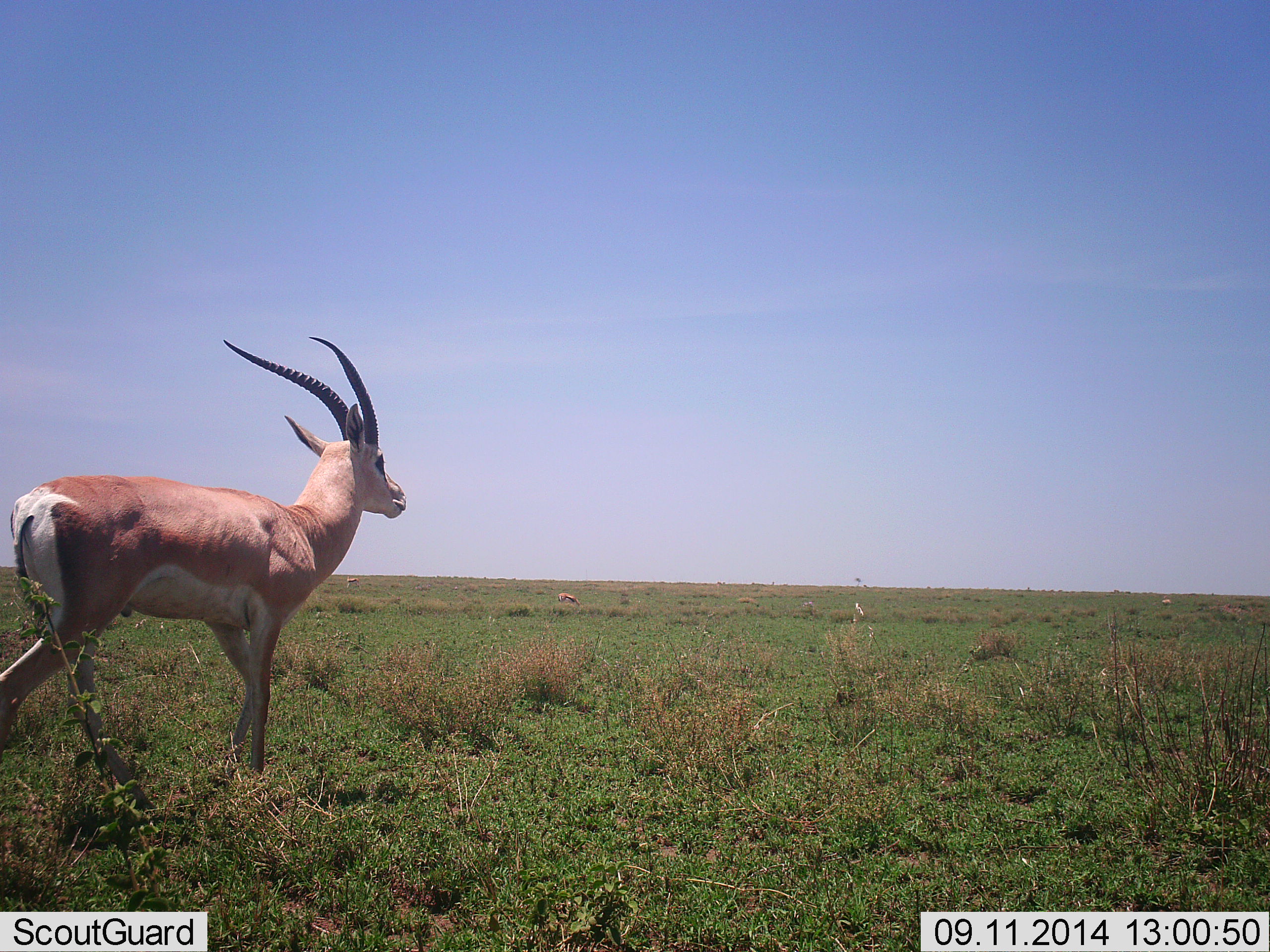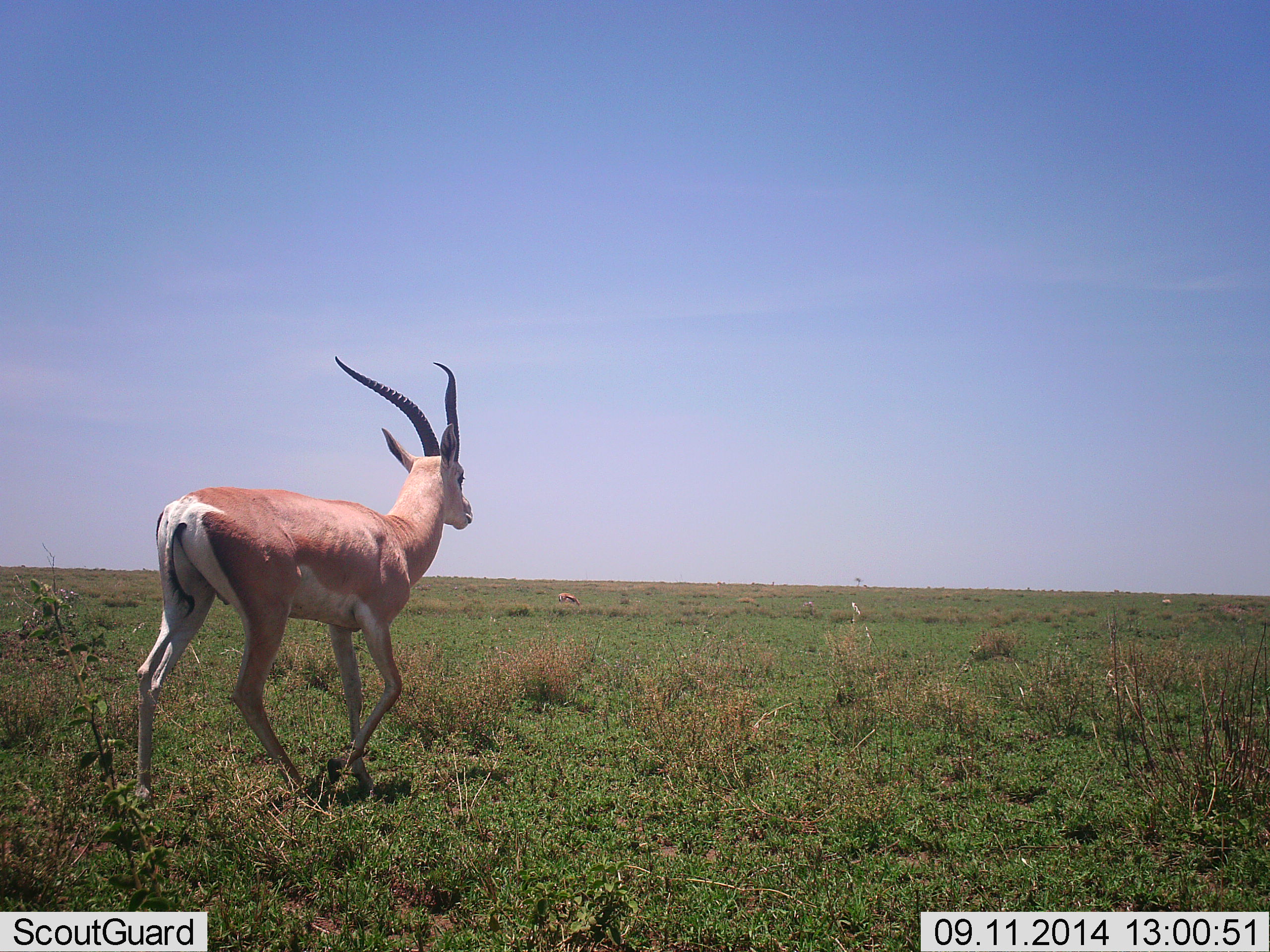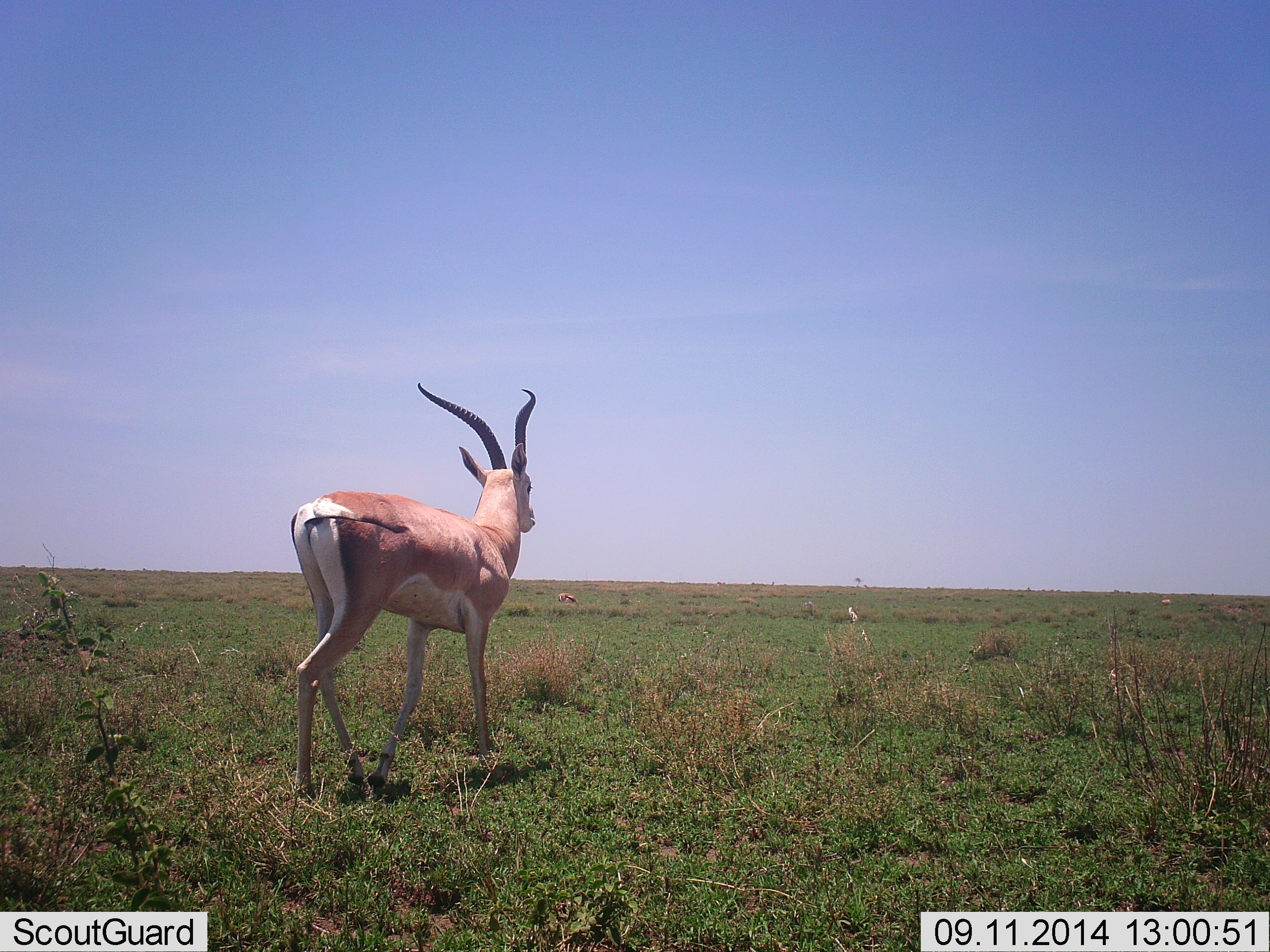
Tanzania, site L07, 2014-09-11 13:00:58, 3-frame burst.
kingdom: Animalia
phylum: Chordata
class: Mammalia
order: Artiodactyla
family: Bovidae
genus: Nanger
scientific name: Nanger granti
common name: grant's gazelle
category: gazellegrants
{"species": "gazellegrants (grant's gazelle) (Nanger granti)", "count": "1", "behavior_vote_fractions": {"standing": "10%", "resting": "0%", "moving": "100%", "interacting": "0%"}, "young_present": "0%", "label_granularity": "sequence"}